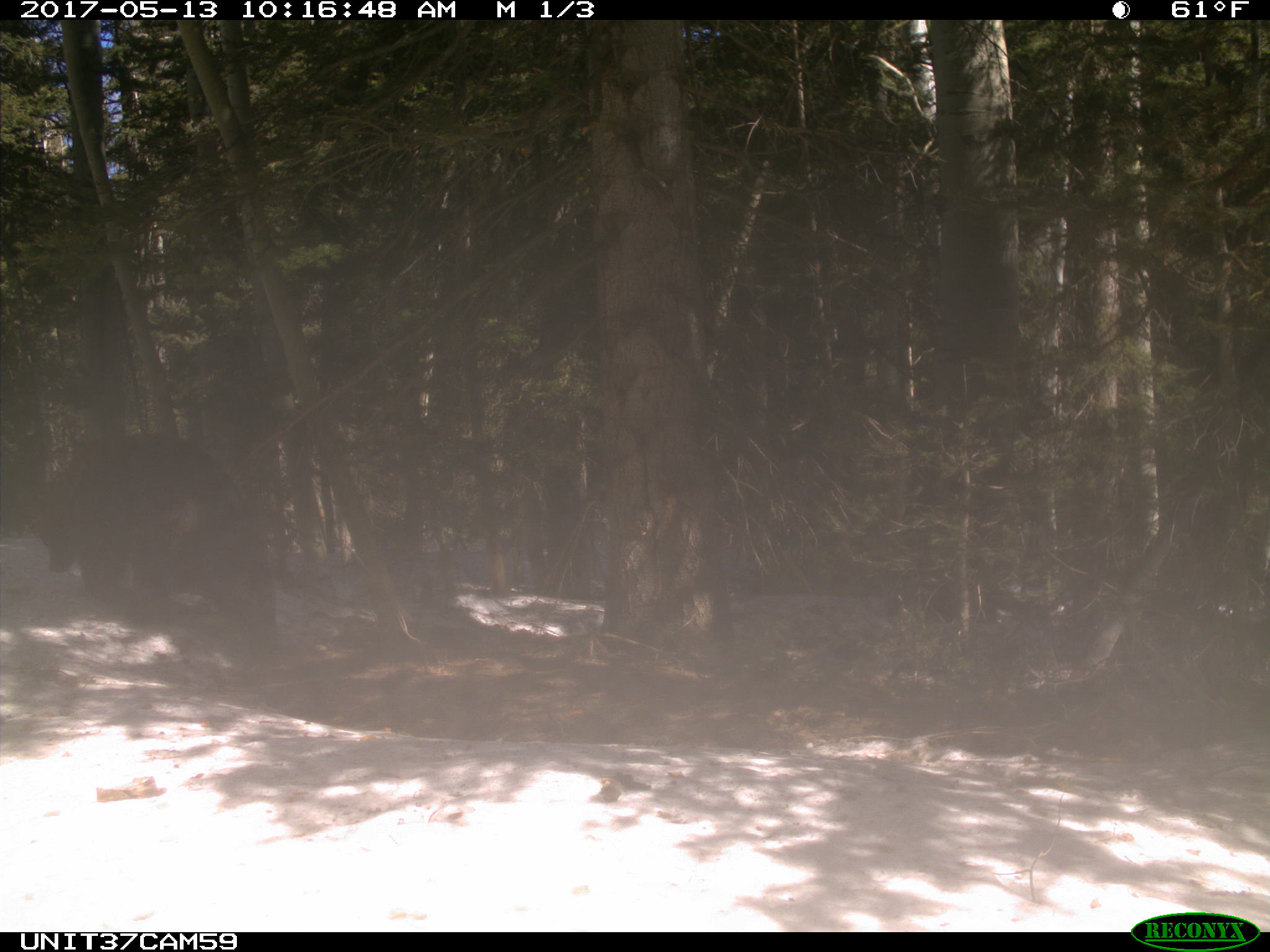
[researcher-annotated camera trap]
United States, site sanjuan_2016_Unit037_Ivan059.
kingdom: Animalia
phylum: Chordata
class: Mammalia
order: Carnivora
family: Ursidae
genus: Ursus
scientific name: Ursus americanus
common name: american black bear